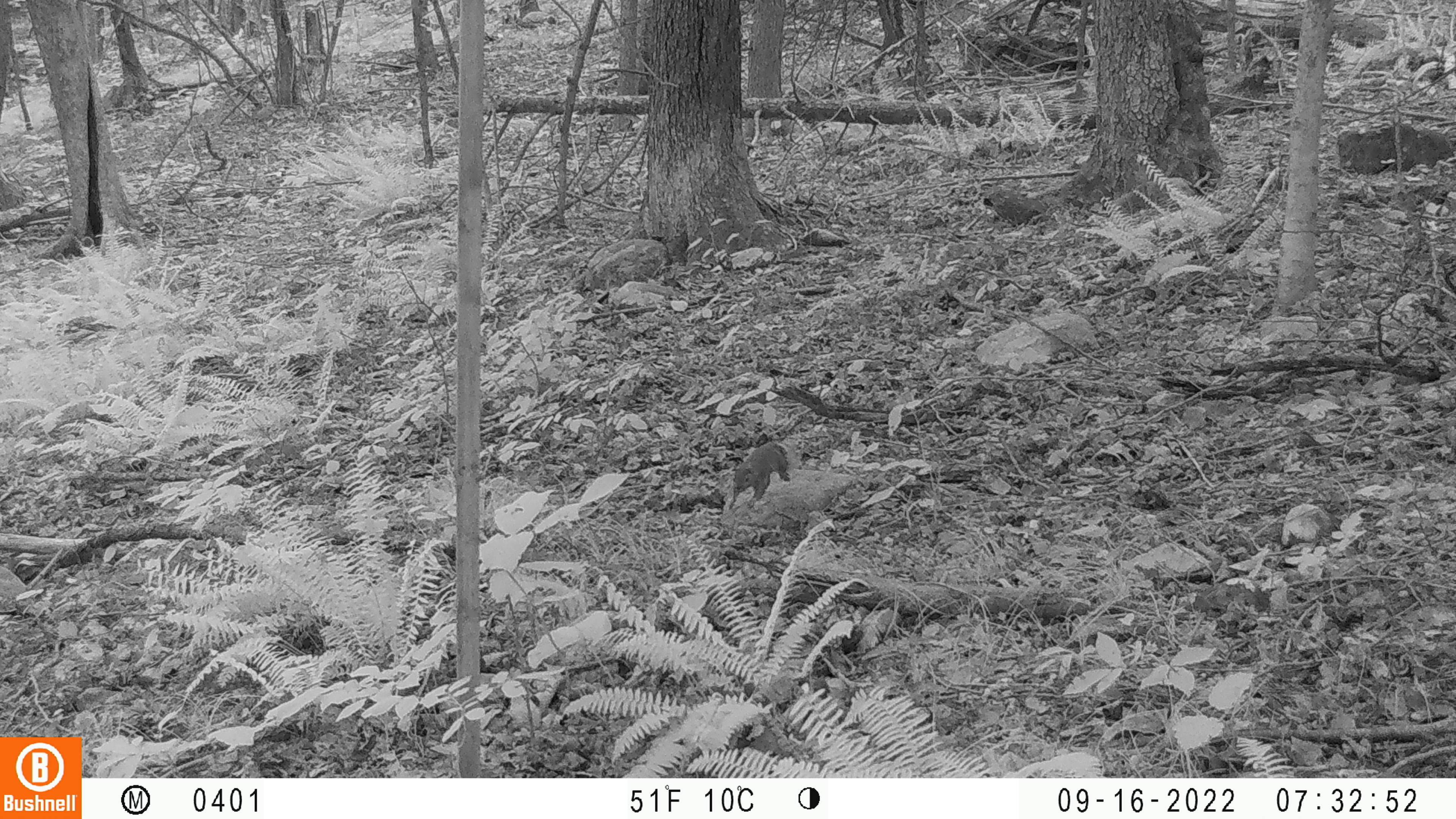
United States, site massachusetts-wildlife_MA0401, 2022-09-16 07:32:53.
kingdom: Animalia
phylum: Chordata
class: Mammalia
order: Rodentia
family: Sciuridae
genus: Sciurus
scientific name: Sciurus carolinensis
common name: gray squirrel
Gray squirrel (Sciurus carolinensis).